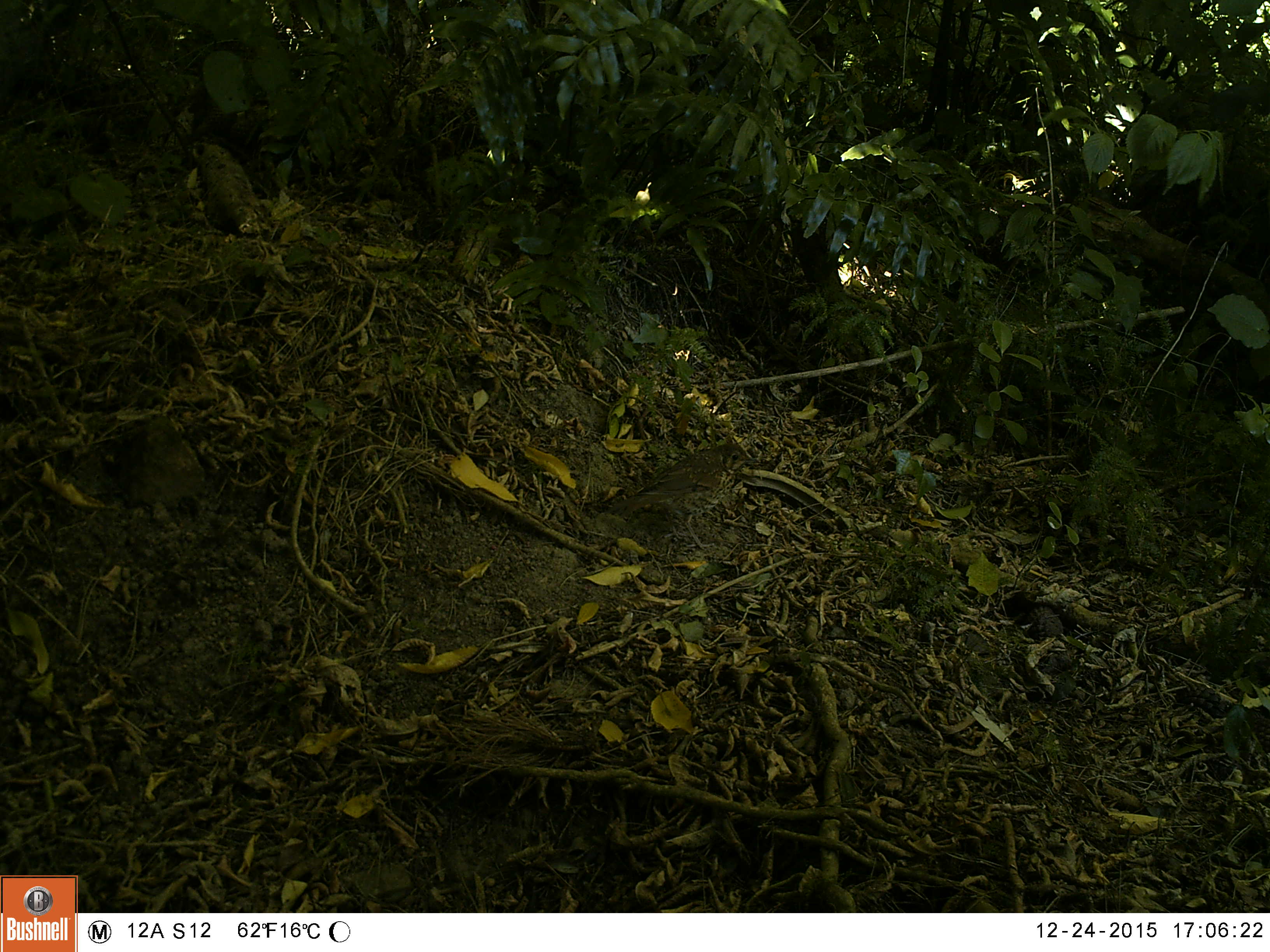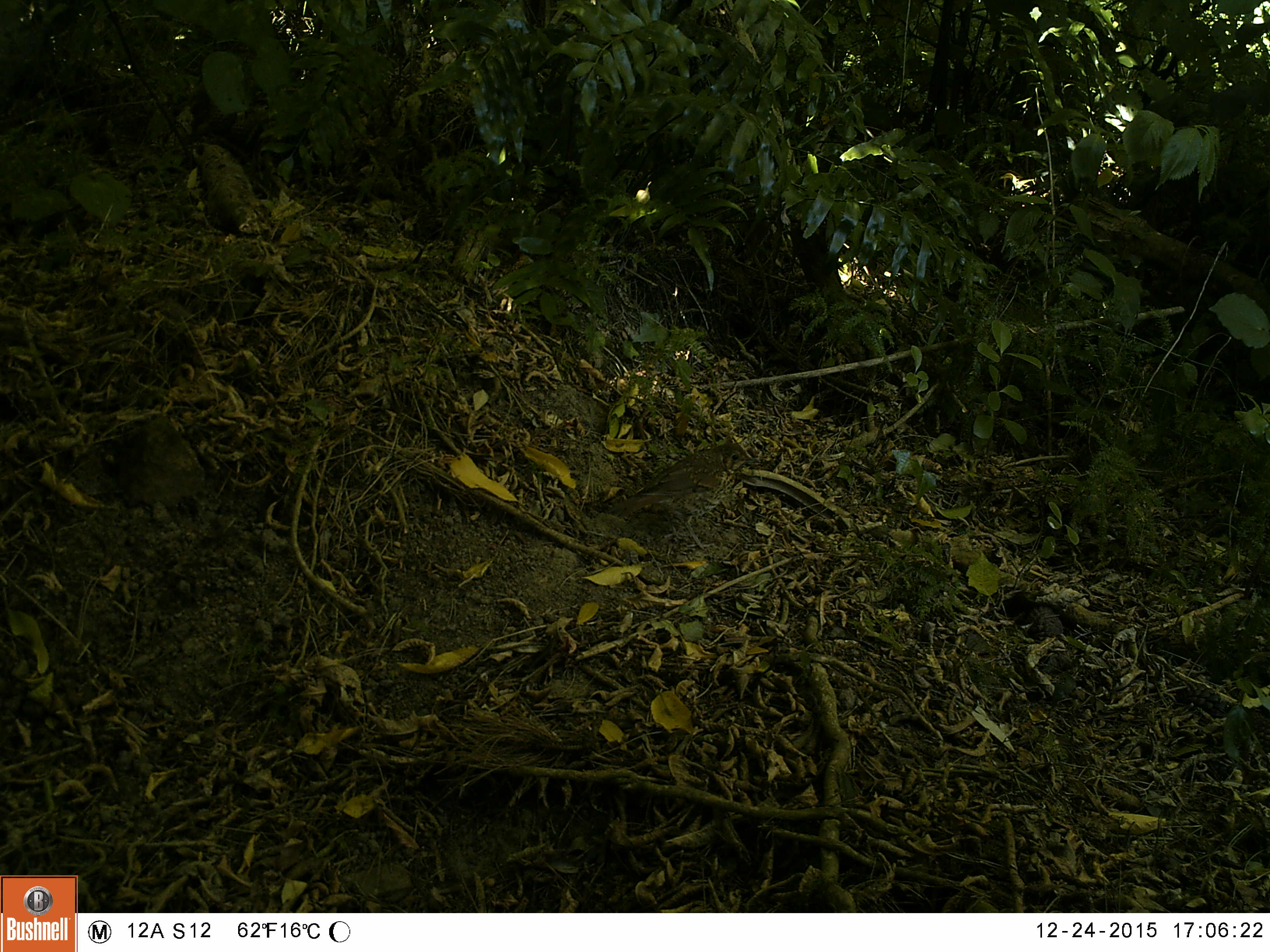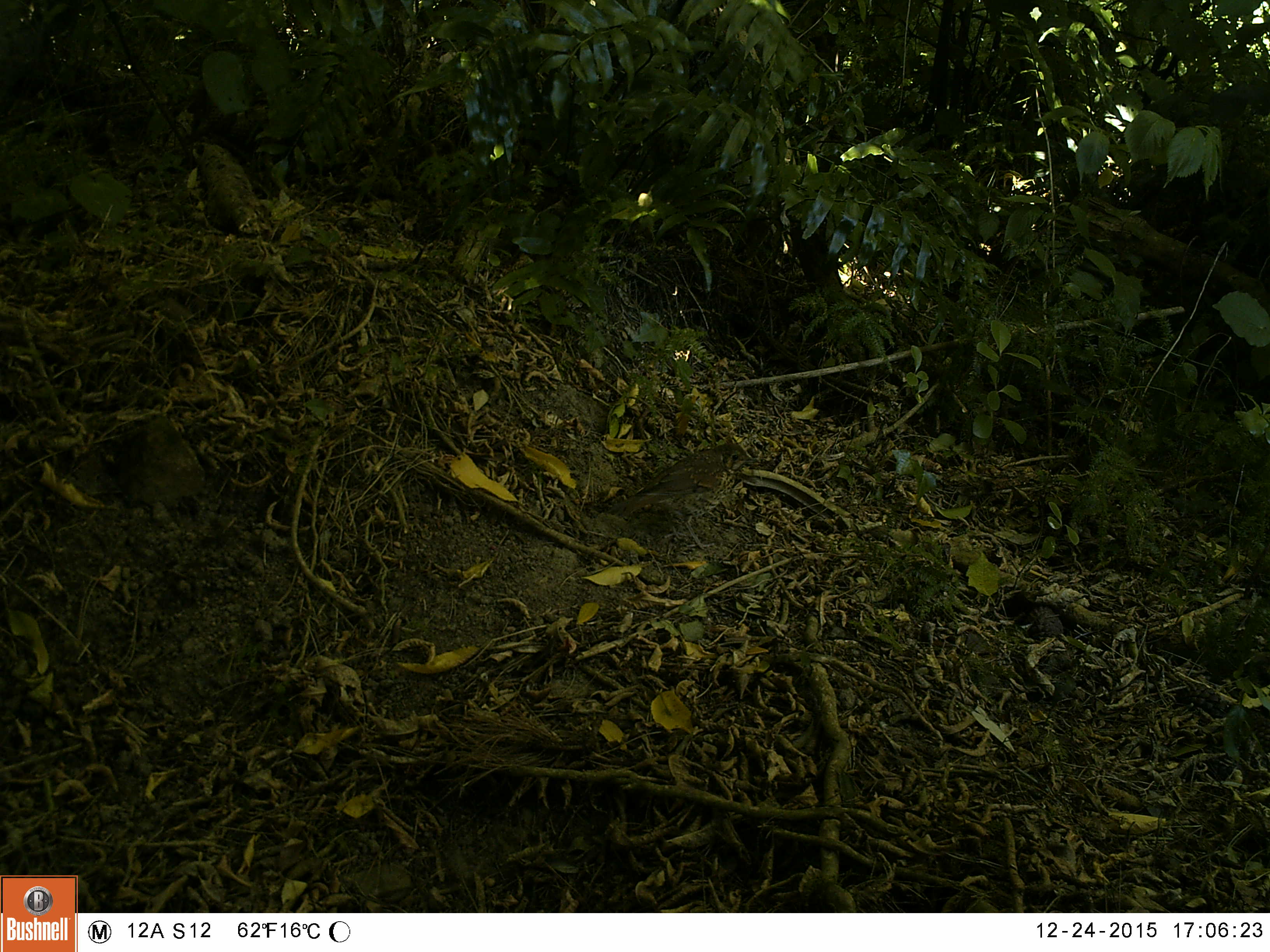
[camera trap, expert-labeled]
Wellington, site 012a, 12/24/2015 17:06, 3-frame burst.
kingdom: Animalia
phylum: Chordata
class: Aves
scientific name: Aves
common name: bird